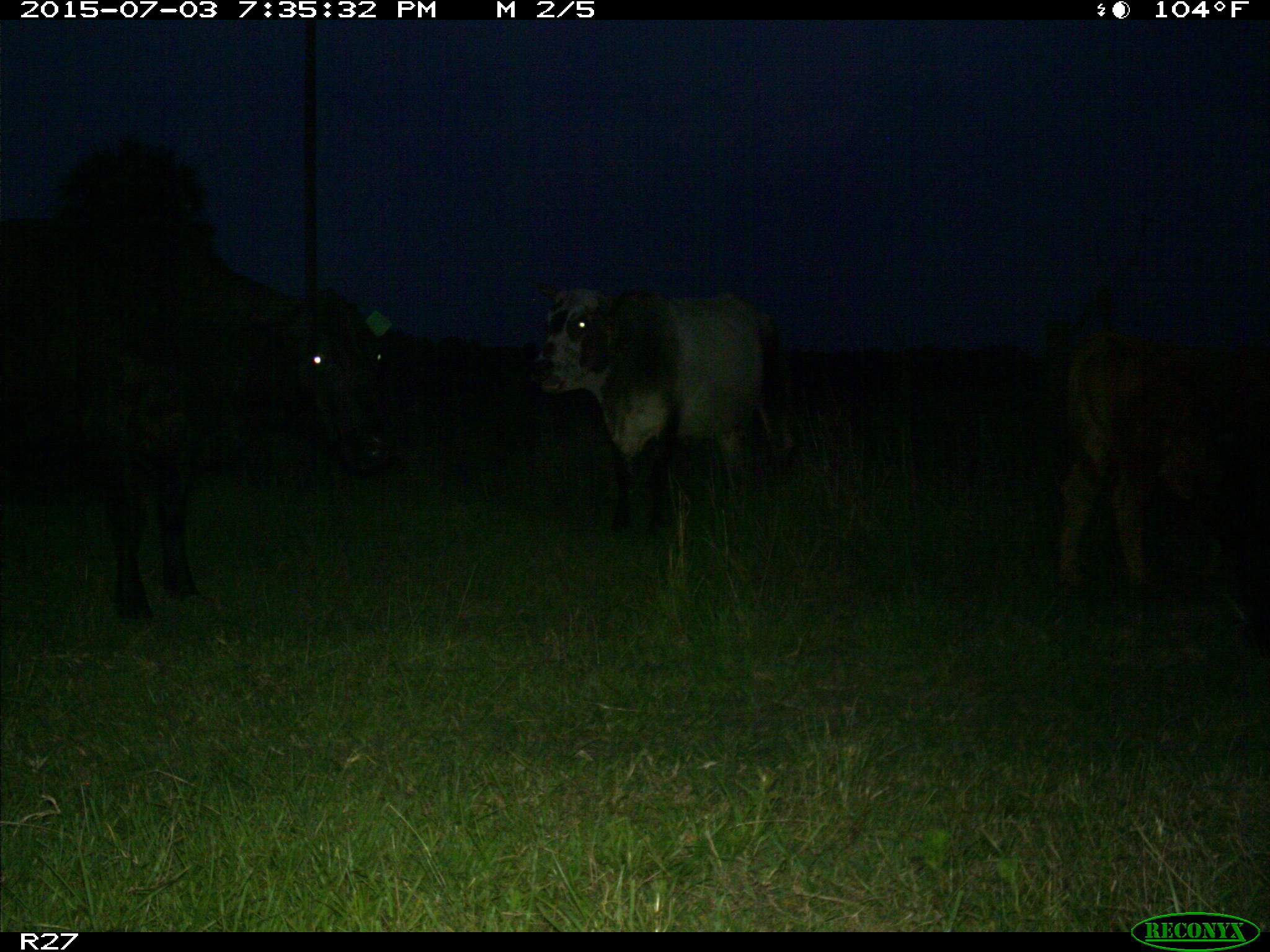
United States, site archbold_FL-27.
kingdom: Animalia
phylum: Chordata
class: Mammalia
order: Artiodactyla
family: Bovidae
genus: Bos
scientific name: Bos taurus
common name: domestic cow